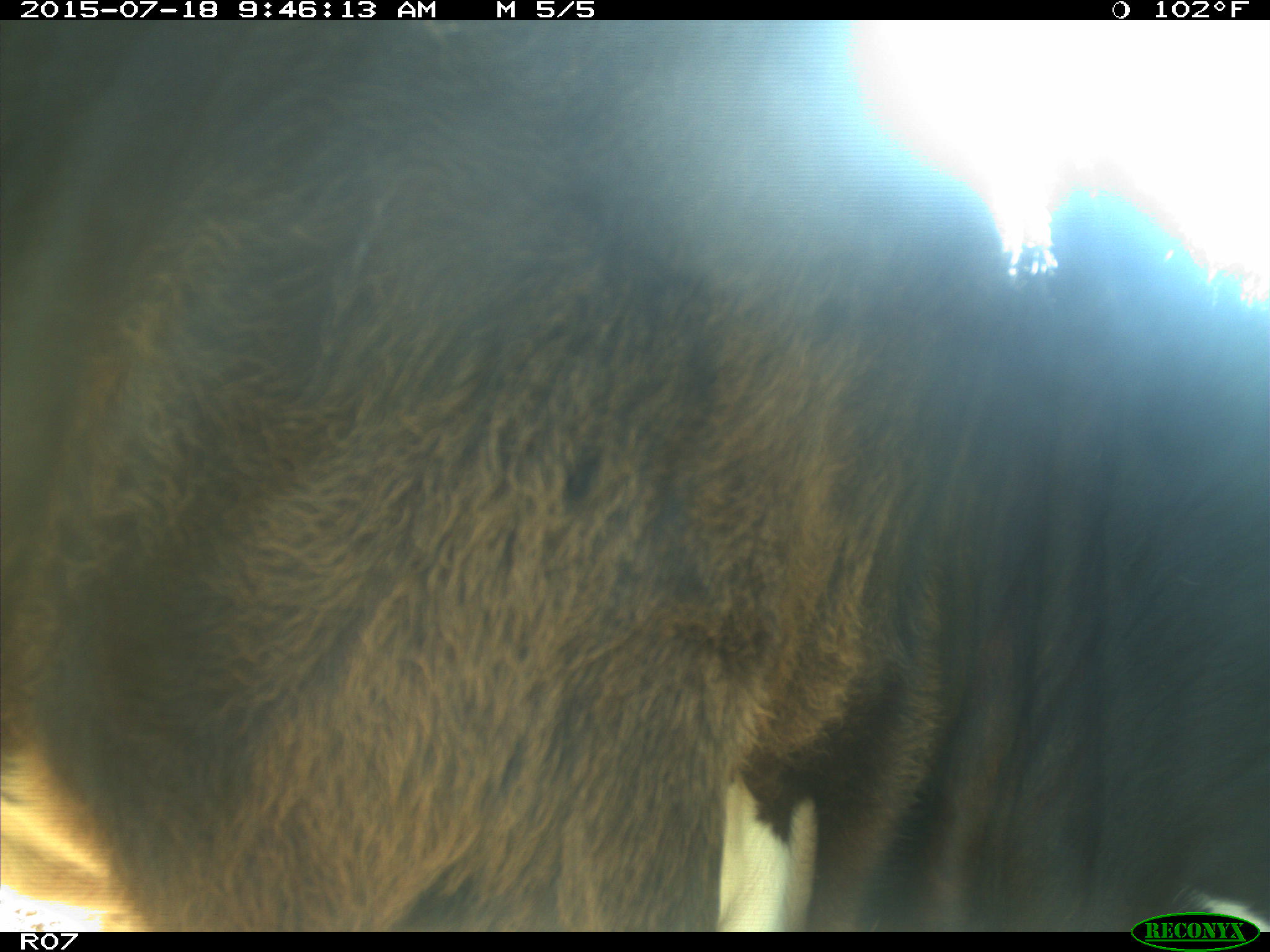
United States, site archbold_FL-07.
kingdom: Animalia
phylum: Chordata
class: Mammalia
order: Artiodactyla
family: Bovidae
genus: Bos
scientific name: Bos taurus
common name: domestic cow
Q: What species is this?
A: Bos taurus (domestic cow).